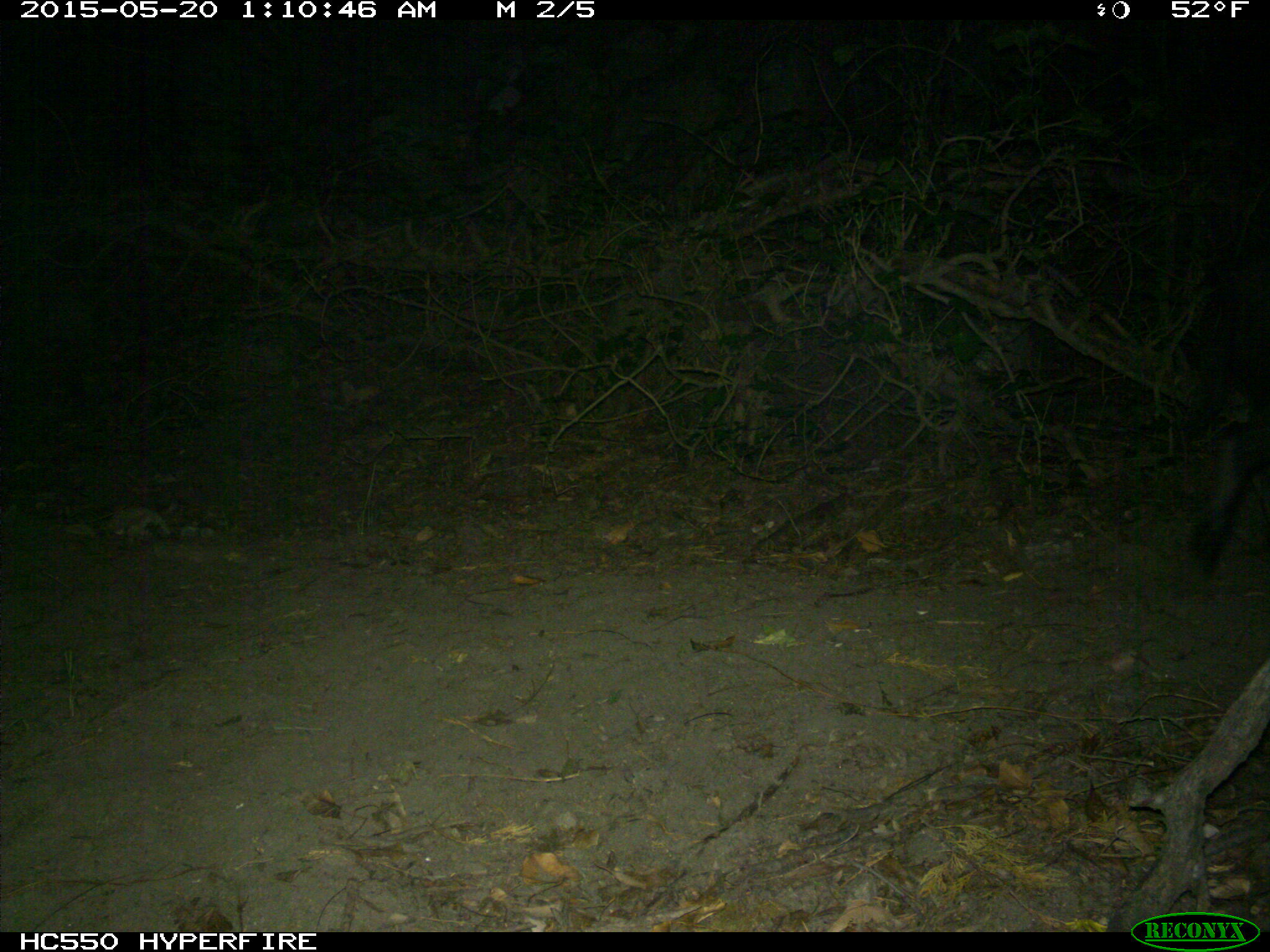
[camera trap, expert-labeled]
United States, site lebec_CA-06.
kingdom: Animalia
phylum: Chordata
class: Mammalia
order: Artiodactyla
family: Suidae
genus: Sus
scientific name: Sus scrofa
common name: wild boar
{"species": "Sus scrofa (wild boar)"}